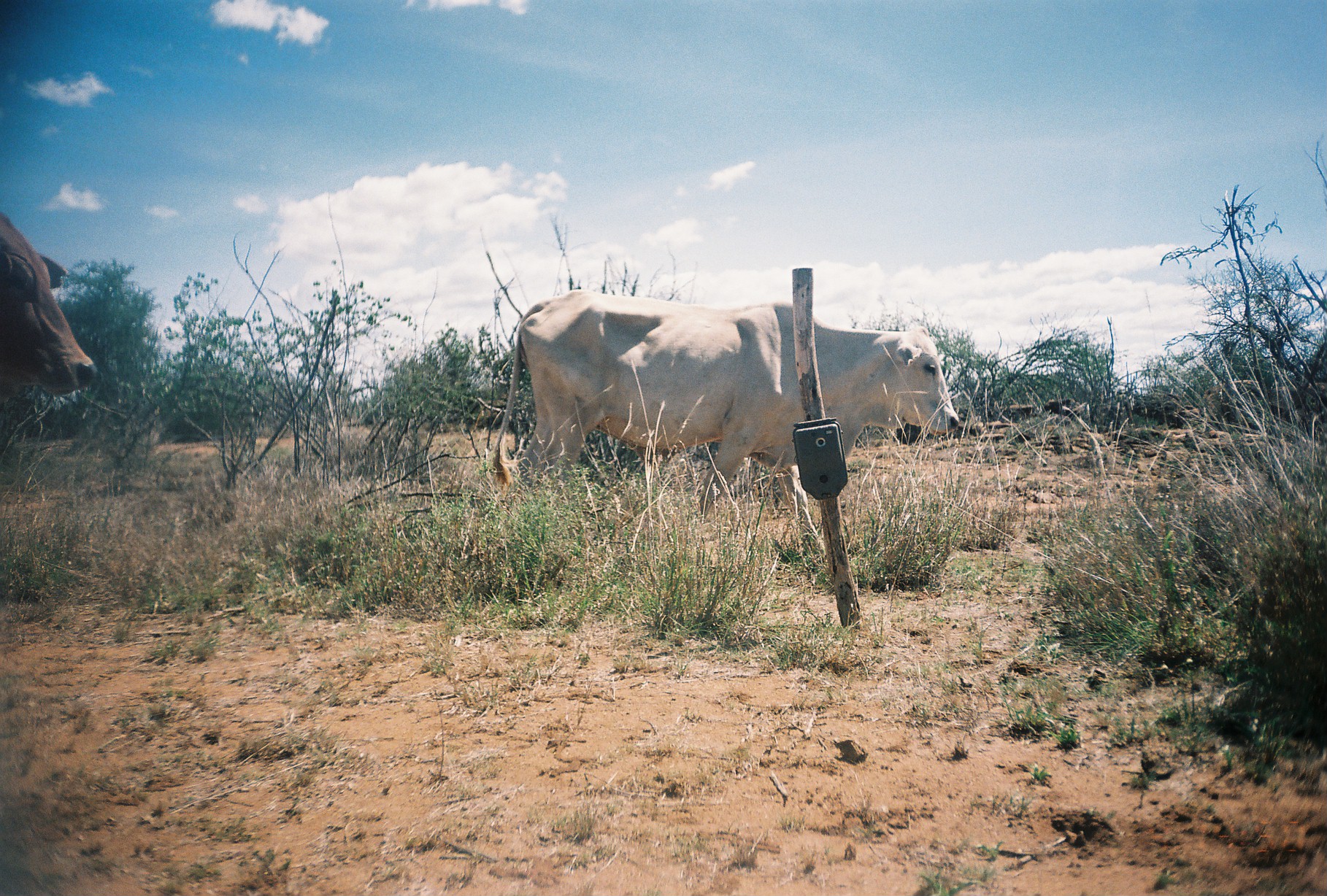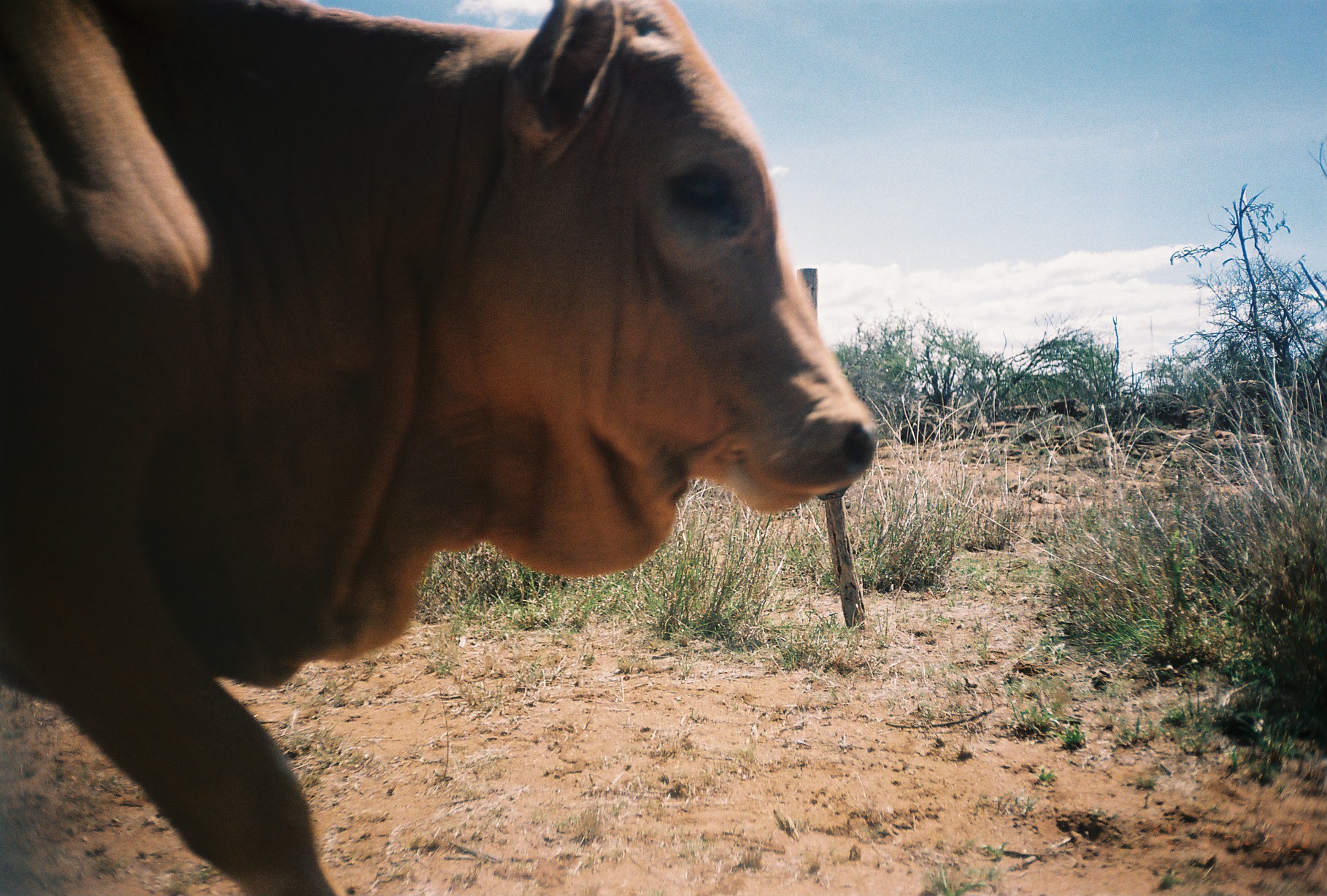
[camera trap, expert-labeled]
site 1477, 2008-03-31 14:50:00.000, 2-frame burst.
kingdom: Animalia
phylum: Chordata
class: Mammalia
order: Artiodactyla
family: Bovidae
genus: Bos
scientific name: Bos taurus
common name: domestic cattle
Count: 2.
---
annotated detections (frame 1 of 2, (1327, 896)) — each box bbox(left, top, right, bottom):
bos taurus: bbox(493, 287, 959, 558); bbox(0, 212, 98, 395)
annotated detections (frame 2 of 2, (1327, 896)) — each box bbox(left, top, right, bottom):
bos taurus: bbox(0, 0, 878, 896)